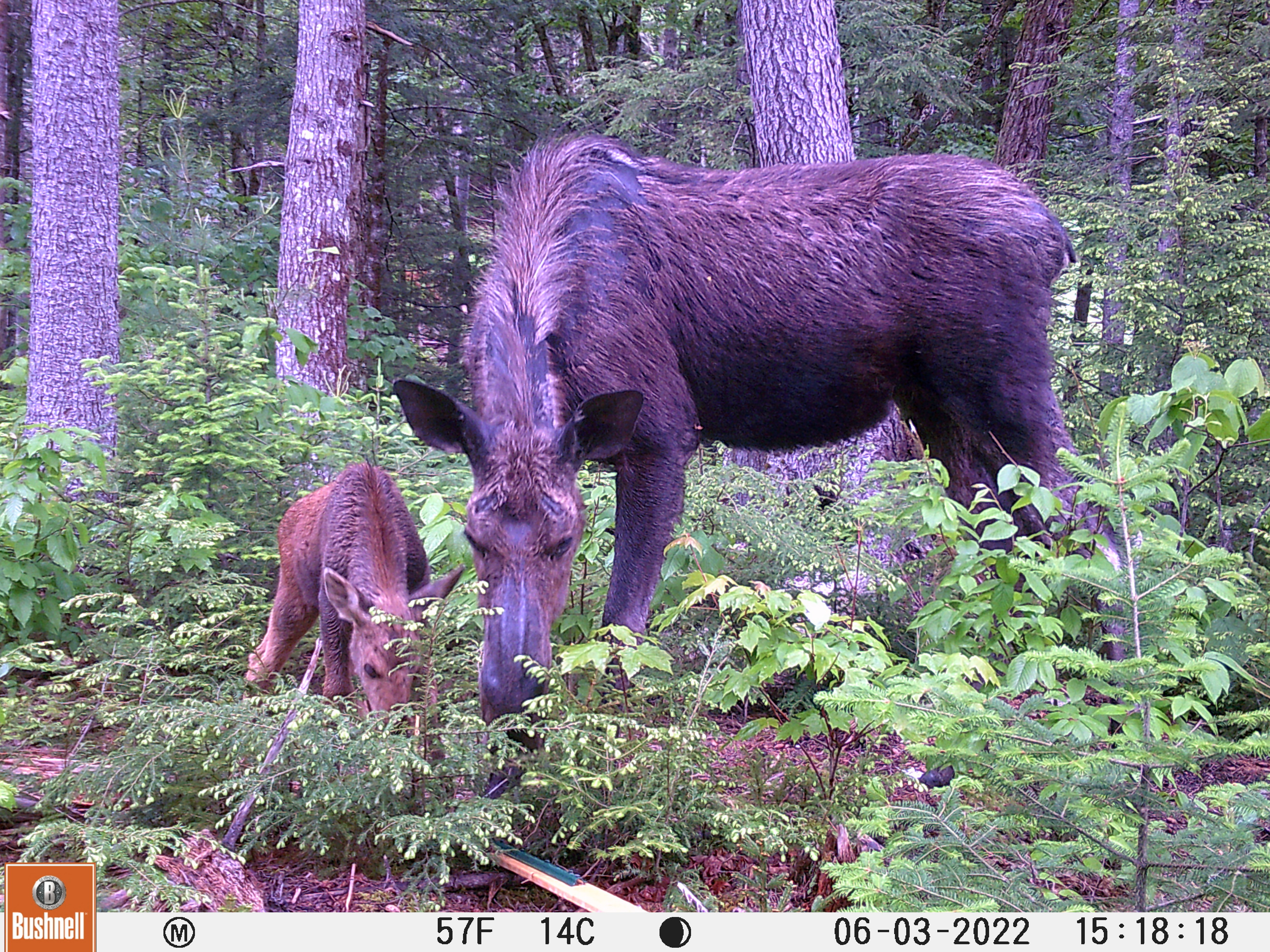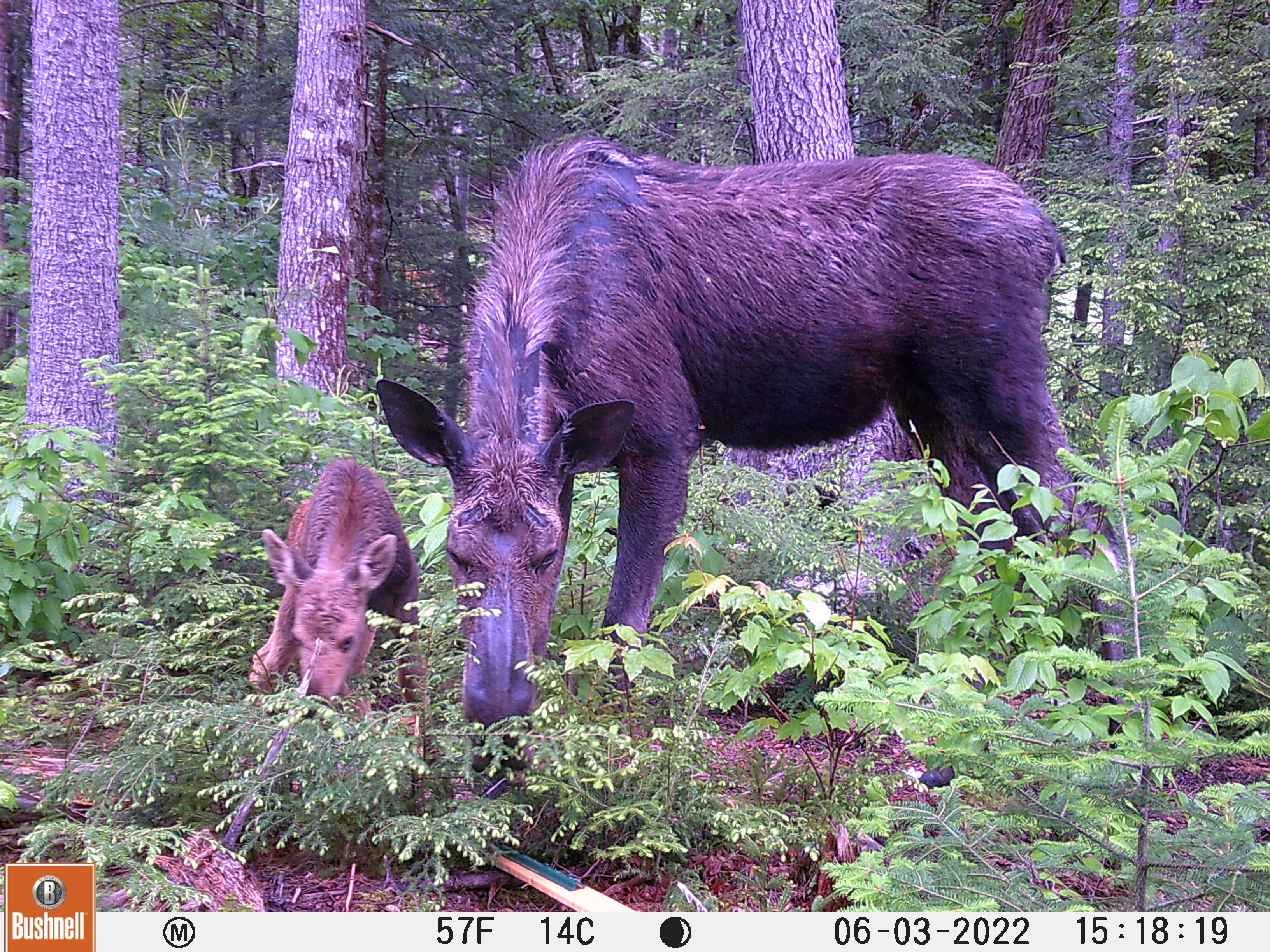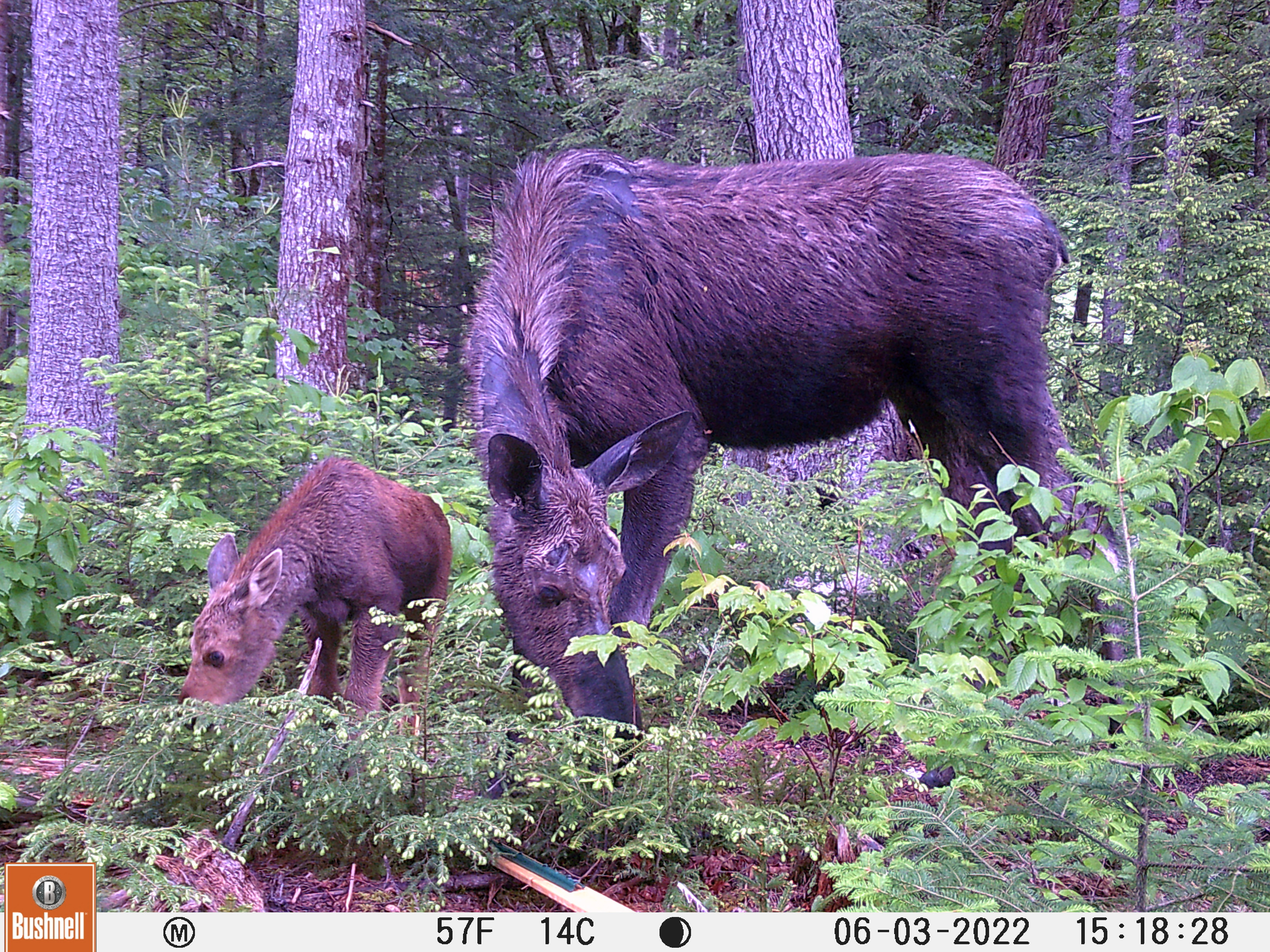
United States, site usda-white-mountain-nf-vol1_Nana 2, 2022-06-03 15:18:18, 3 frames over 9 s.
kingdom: Animalia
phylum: Chordata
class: Mammalia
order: Artiodactyla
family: Cervidae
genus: Alces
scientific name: Alces alces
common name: moose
Moose (Alces alces).